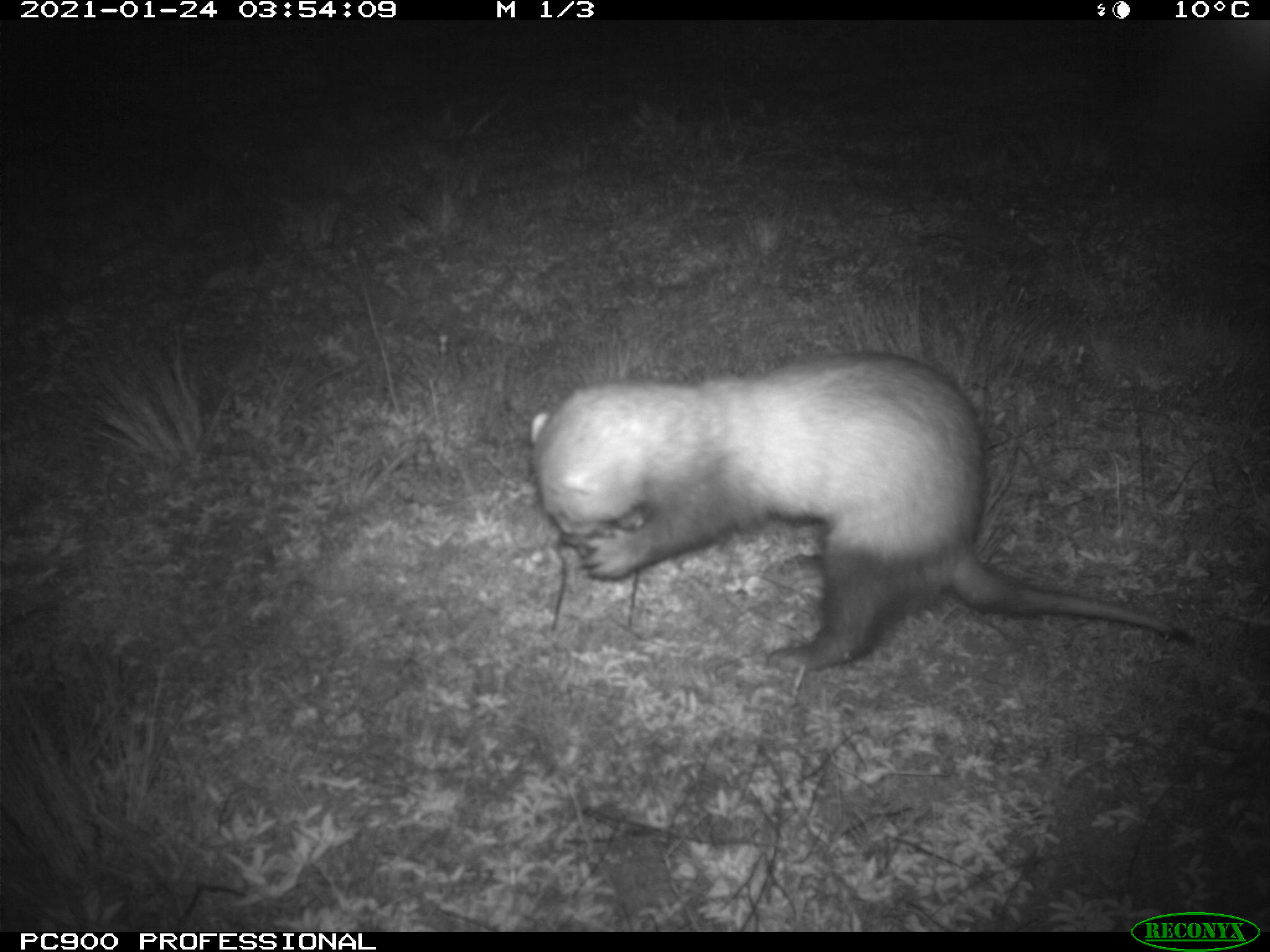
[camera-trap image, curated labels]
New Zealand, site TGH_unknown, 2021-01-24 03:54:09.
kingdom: Animalia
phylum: Chordata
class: Mammalia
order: Carnivora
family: Mustelidae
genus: Mustela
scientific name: Mustela furo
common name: ferret